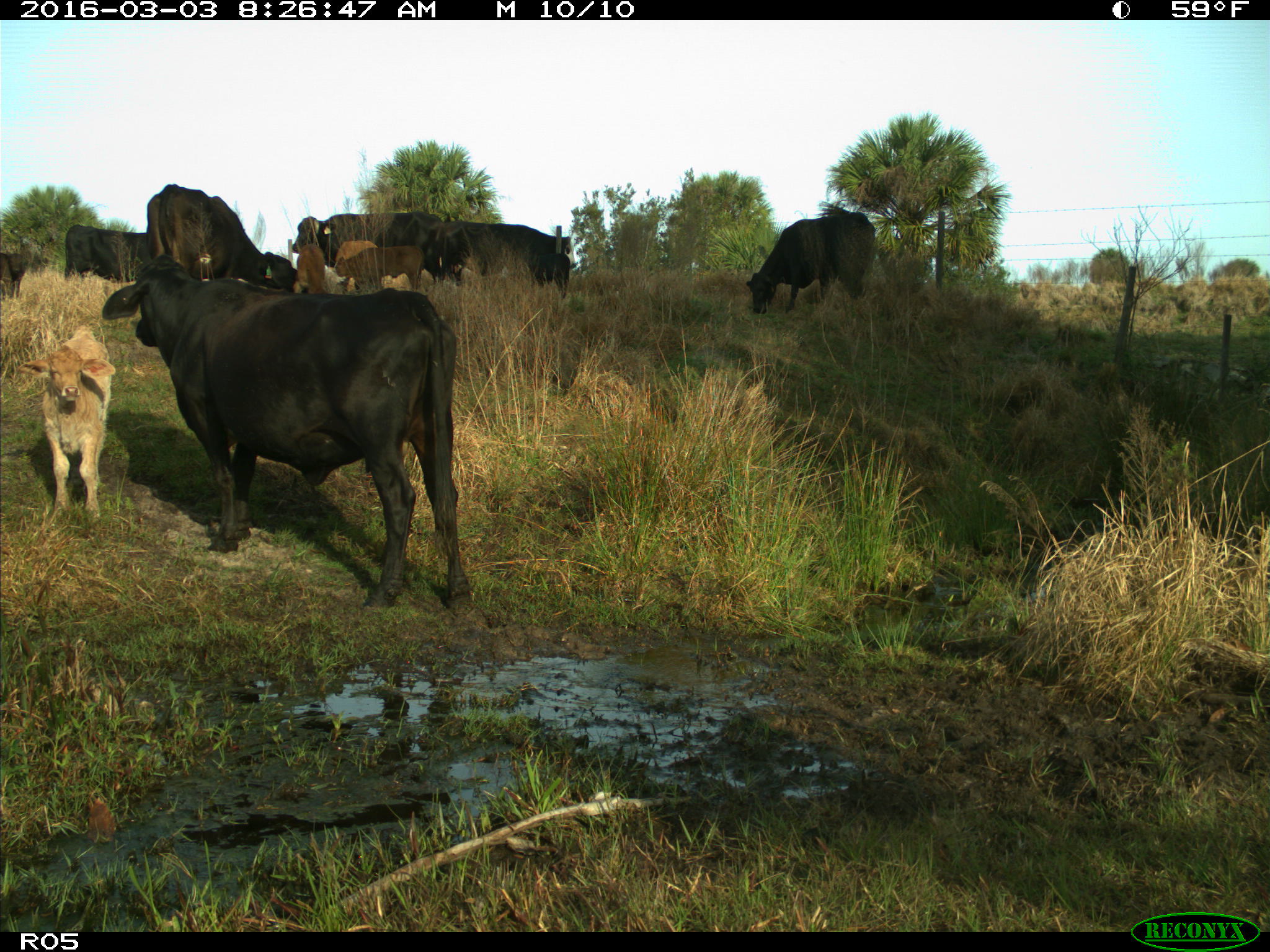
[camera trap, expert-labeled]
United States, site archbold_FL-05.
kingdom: Animalia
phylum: Chordata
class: Mammalia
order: Artiodactyla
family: Bovidae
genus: Bos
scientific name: Bos taurus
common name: domestic cow